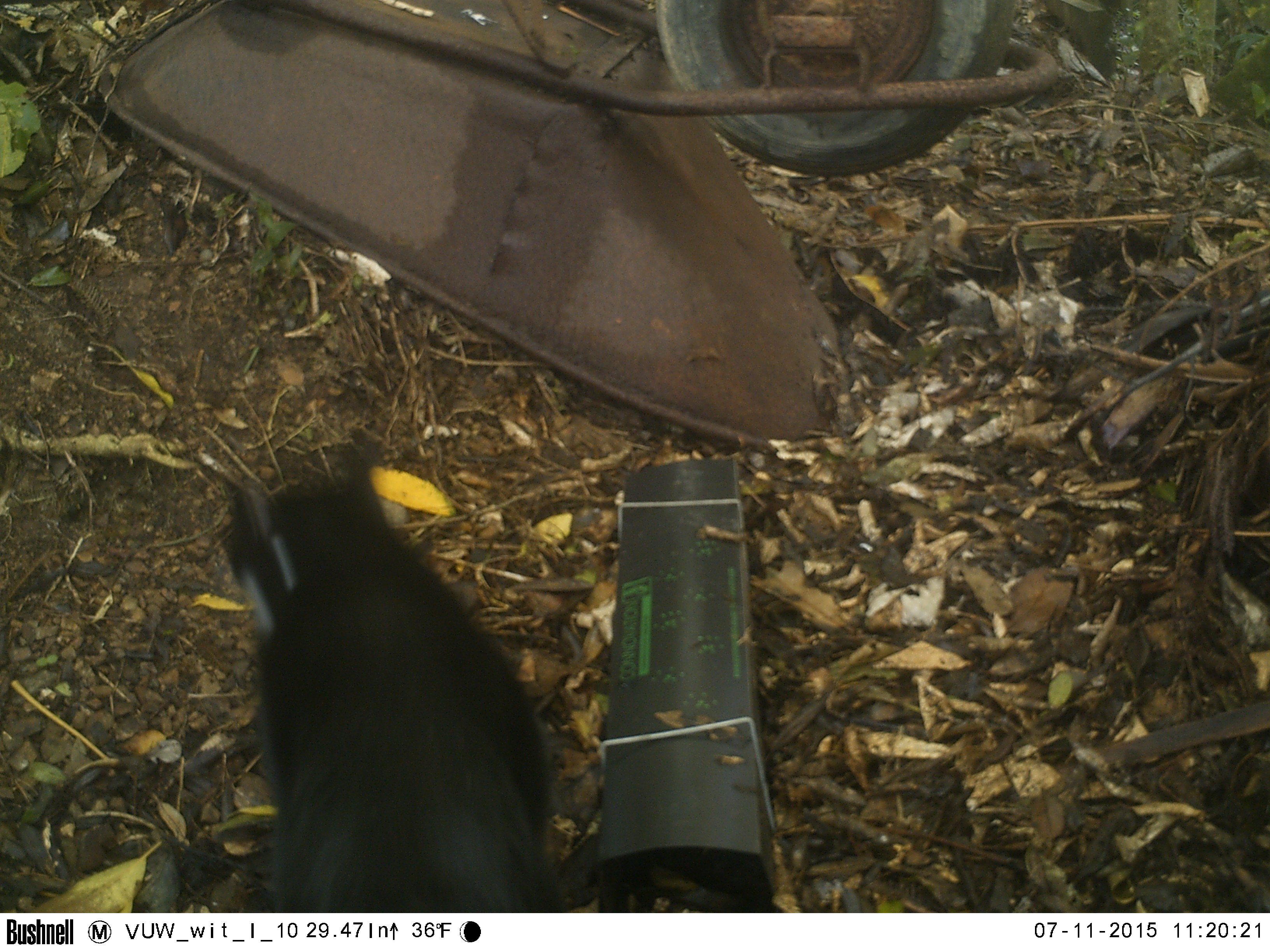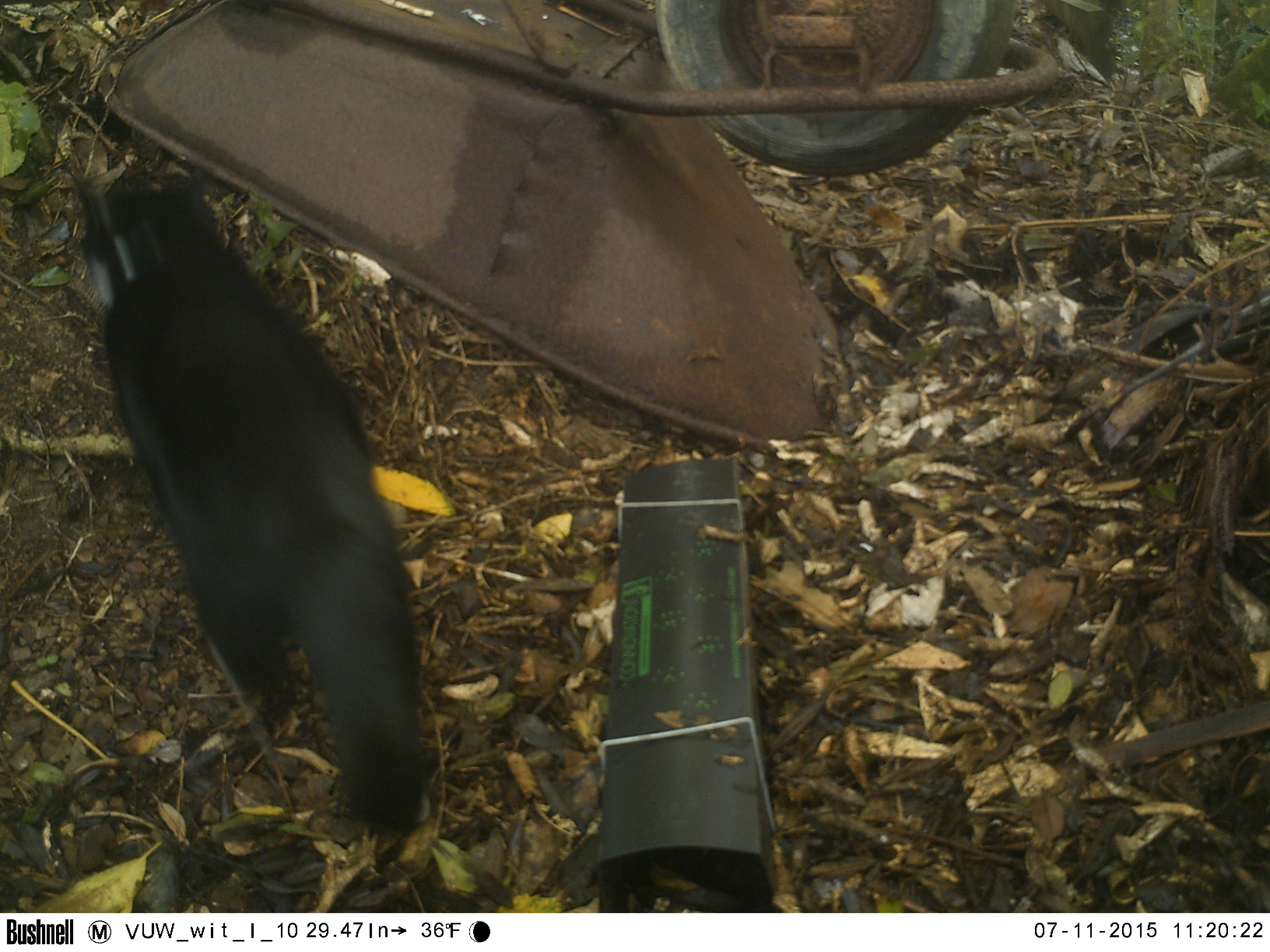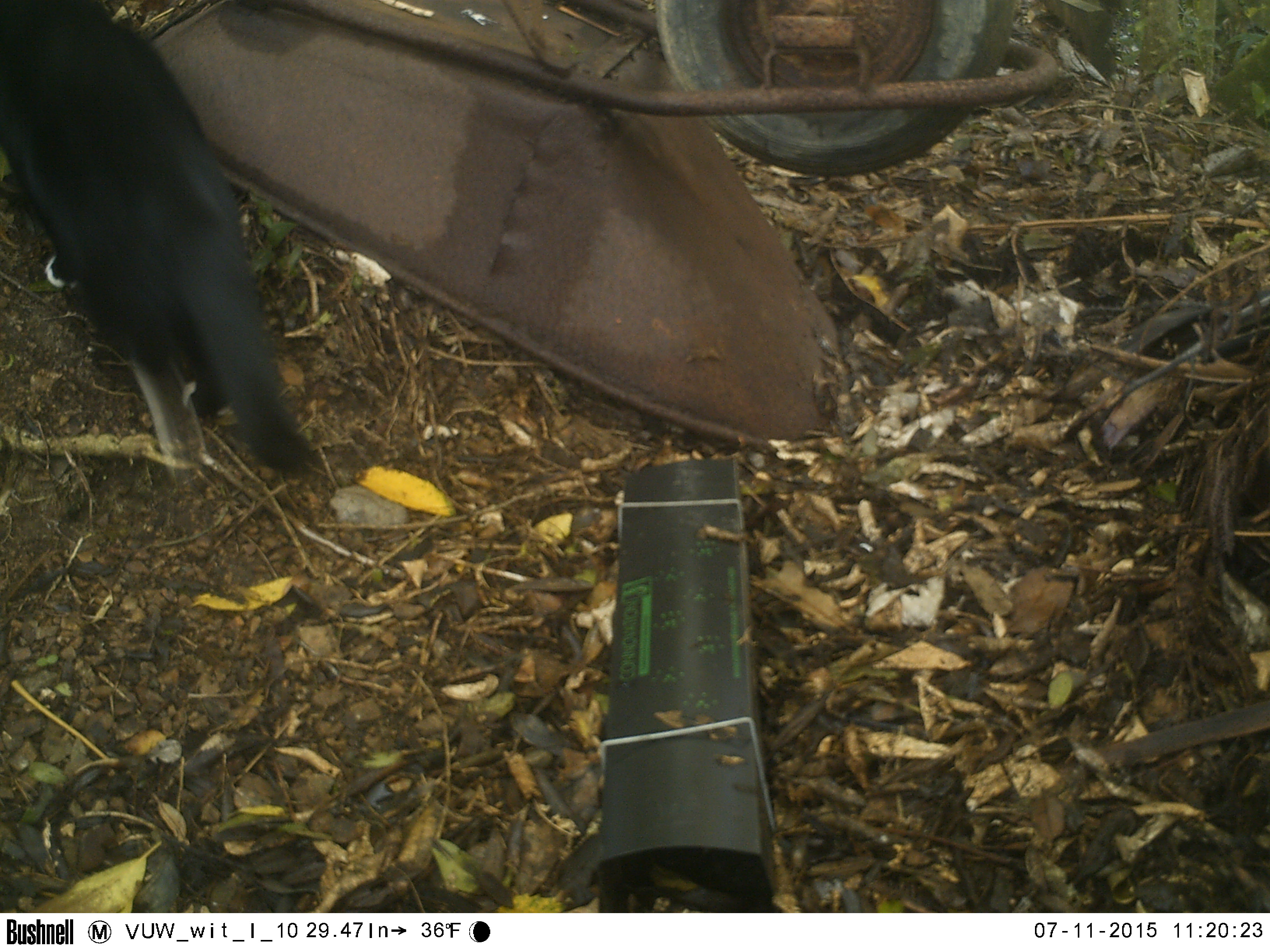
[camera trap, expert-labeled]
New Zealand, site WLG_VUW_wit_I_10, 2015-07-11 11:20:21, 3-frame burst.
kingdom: Animalia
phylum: Chordata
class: Mammalia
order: Carnivora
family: Felidae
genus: Felis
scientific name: Felis catus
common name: domestic cat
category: cat